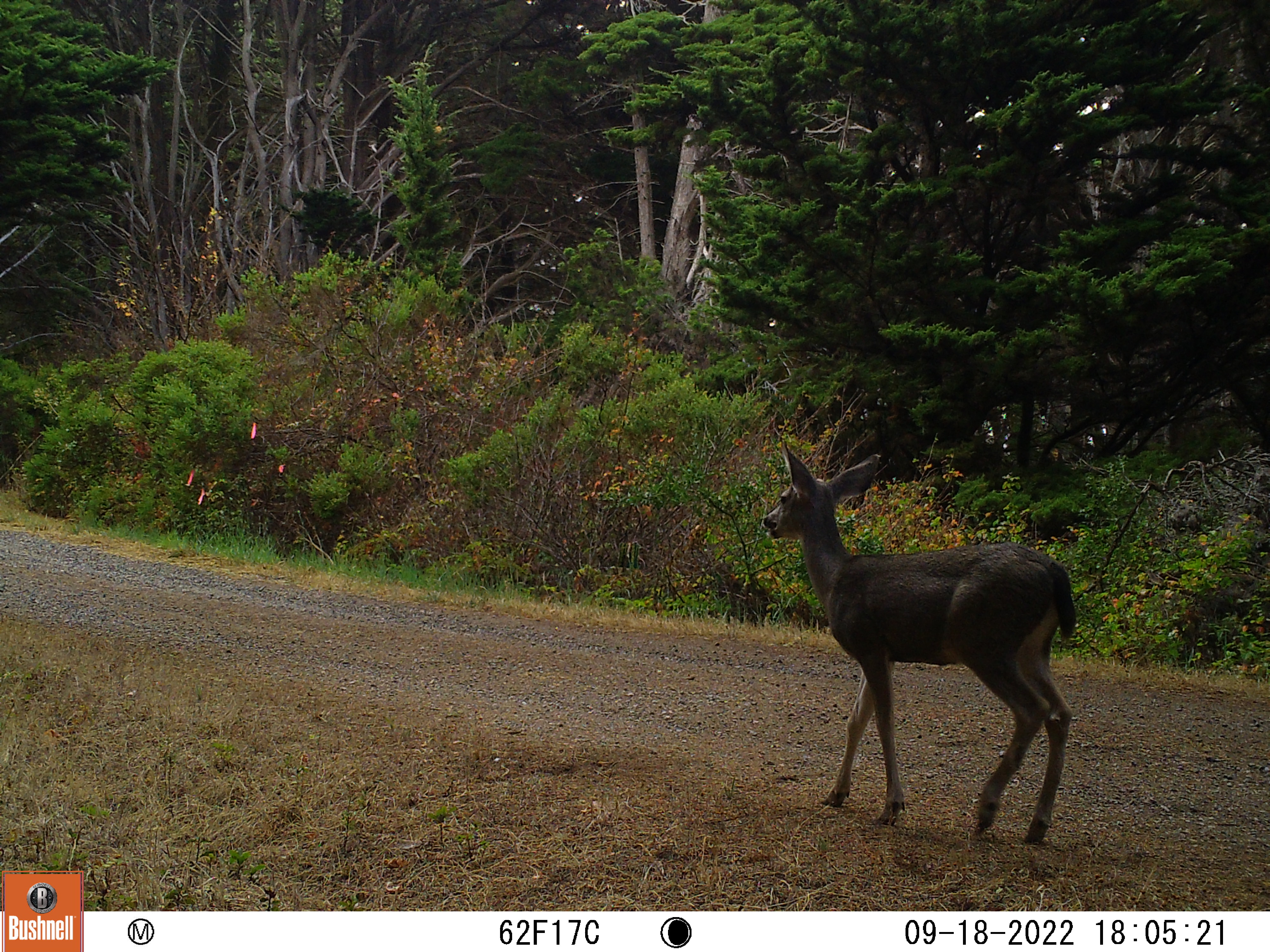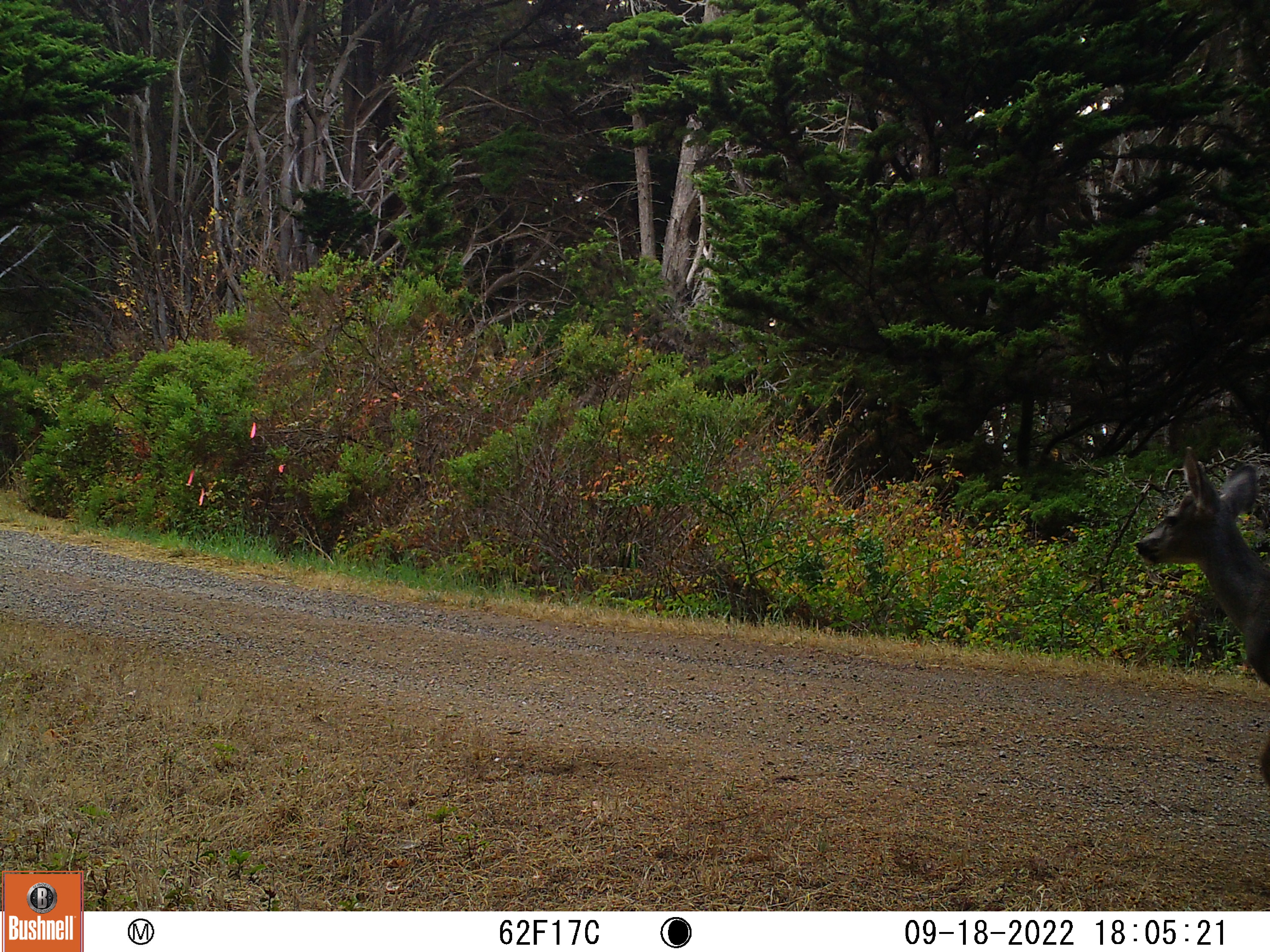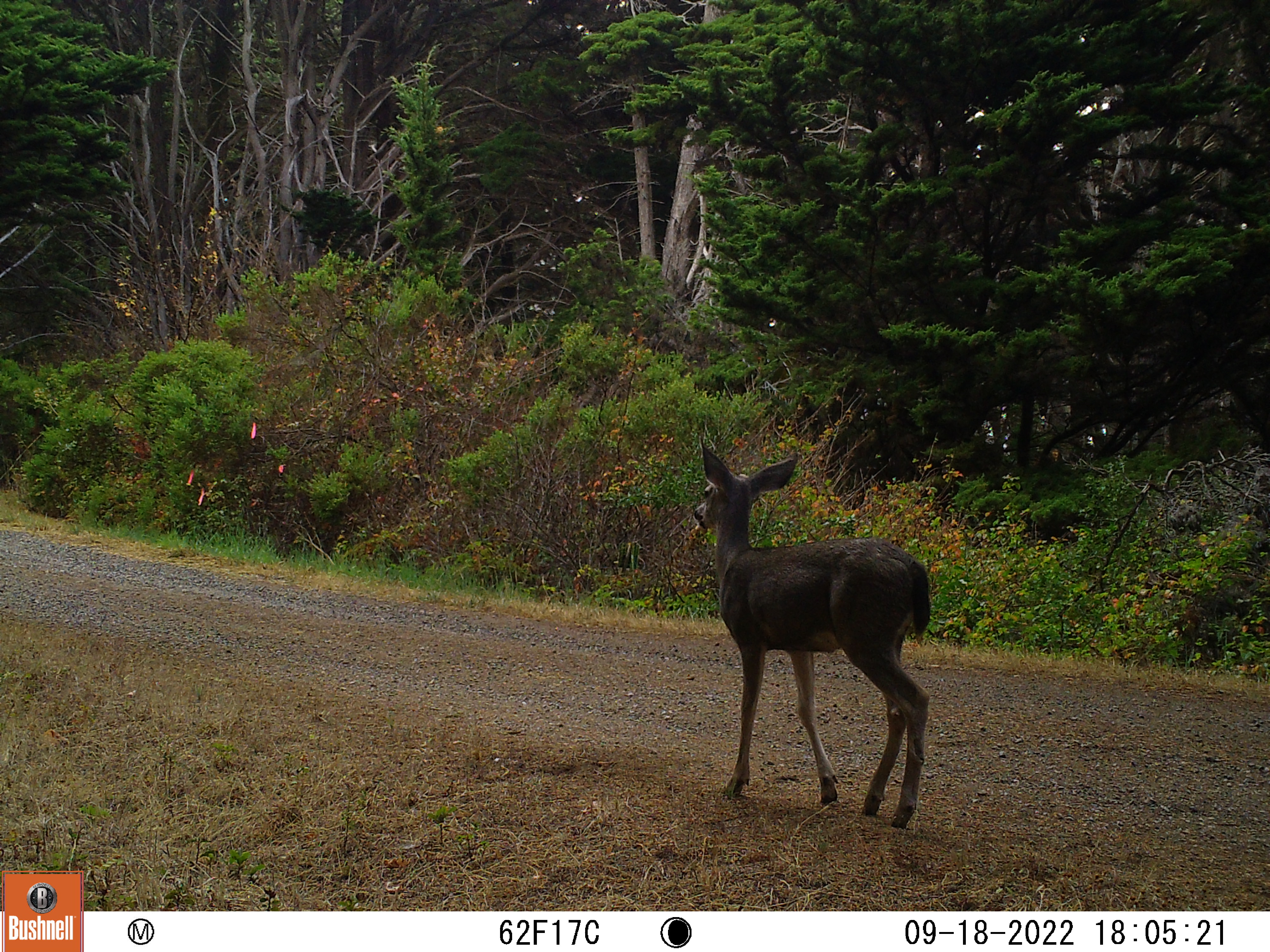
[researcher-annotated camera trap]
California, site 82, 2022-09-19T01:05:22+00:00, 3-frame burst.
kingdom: Animalia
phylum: Chordata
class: Mammalia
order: Artiodactyla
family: Cervidae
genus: Odocoileus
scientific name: Odocoileus hemionus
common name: mule deer